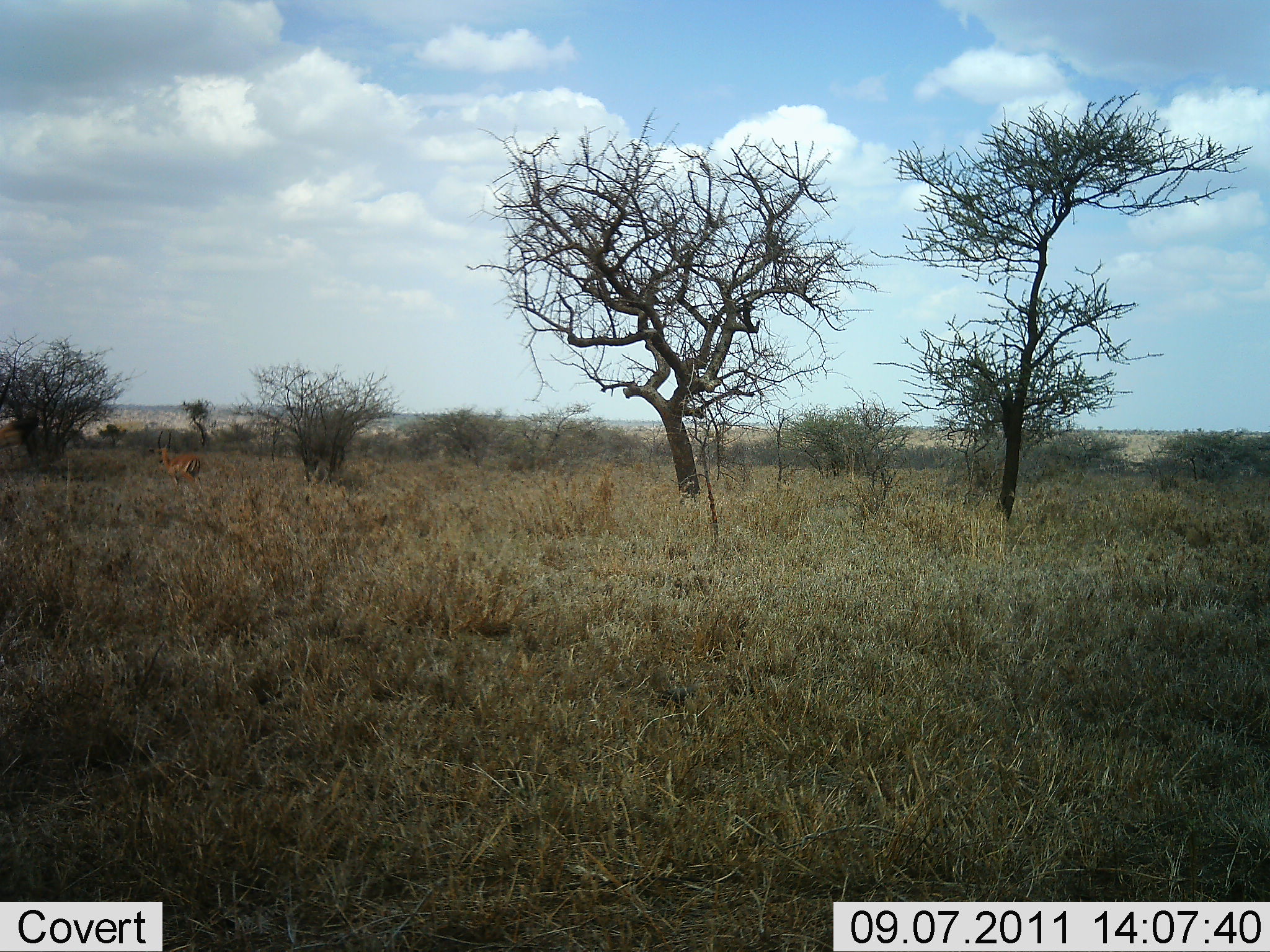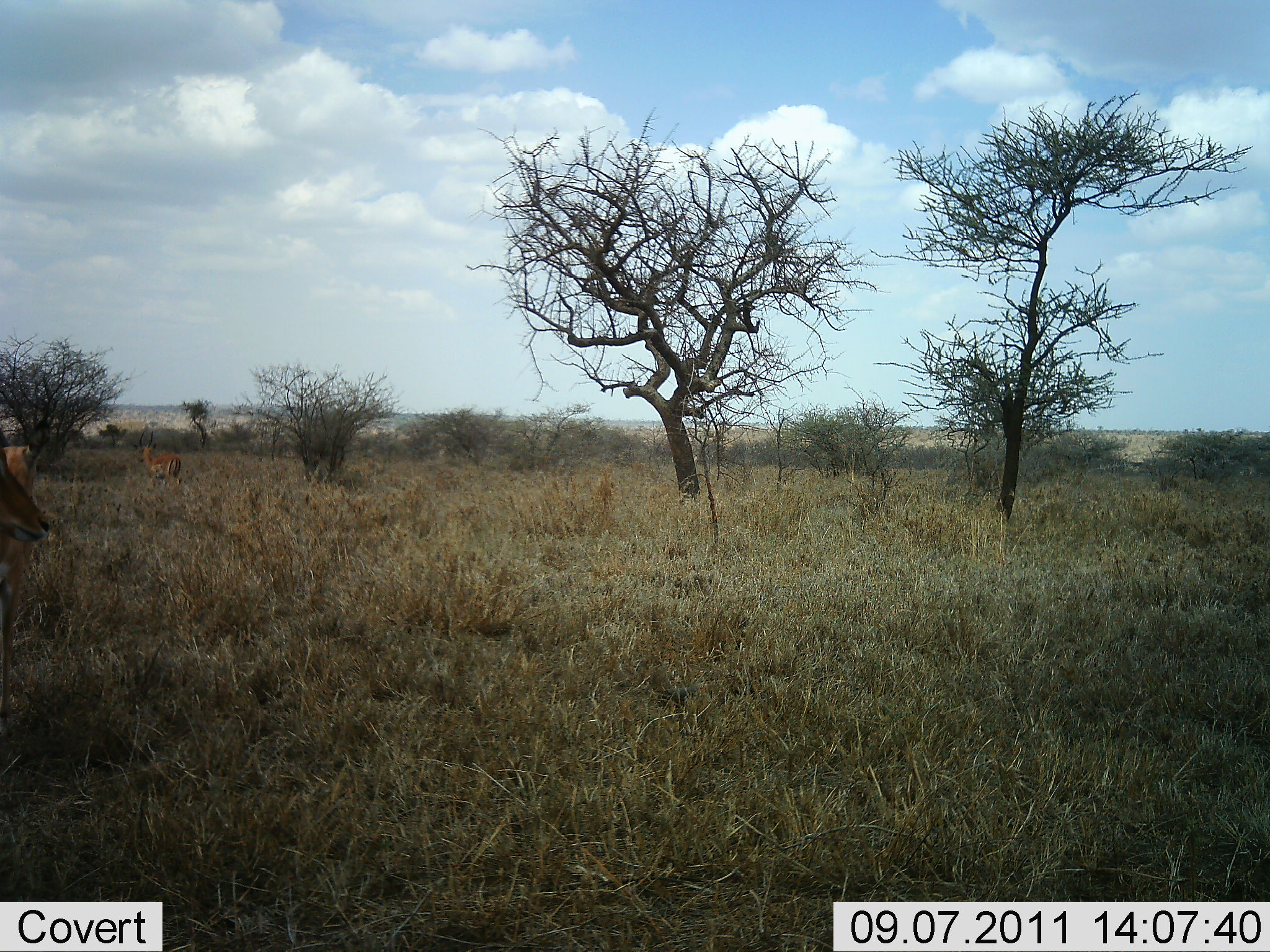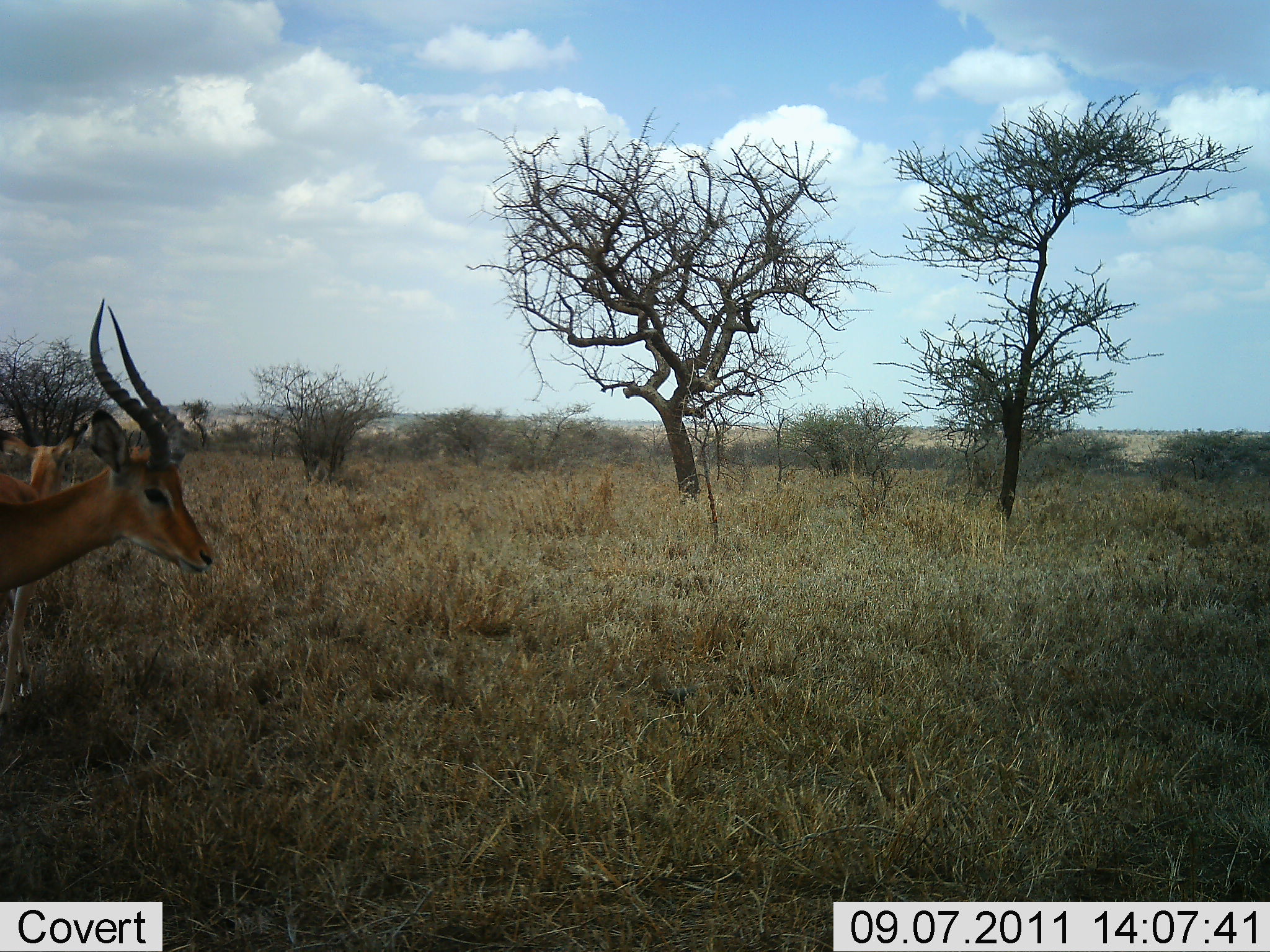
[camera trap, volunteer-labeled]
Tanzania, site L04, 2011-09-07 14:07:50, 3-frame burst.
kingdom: Animalia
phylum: Chordata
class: Mammalia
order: Artiodactyla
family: Bovidae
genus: Aepyceros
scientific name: Aepyceros melampus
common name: impala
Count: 2.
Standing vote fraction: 18%.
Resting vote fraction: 0%.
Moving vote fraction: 82%.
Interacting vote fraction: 0%.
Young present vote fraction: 0%.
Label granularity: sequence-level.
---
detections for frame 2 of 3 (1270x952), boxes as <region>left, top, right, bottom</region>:
animal: <region>0, 418, 50, 719</region>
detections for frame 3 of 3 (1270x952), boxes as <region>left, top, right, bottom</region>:
animal: <region>0, 299, 214, 596</region>; <region>0, 422, 89, 719</region>